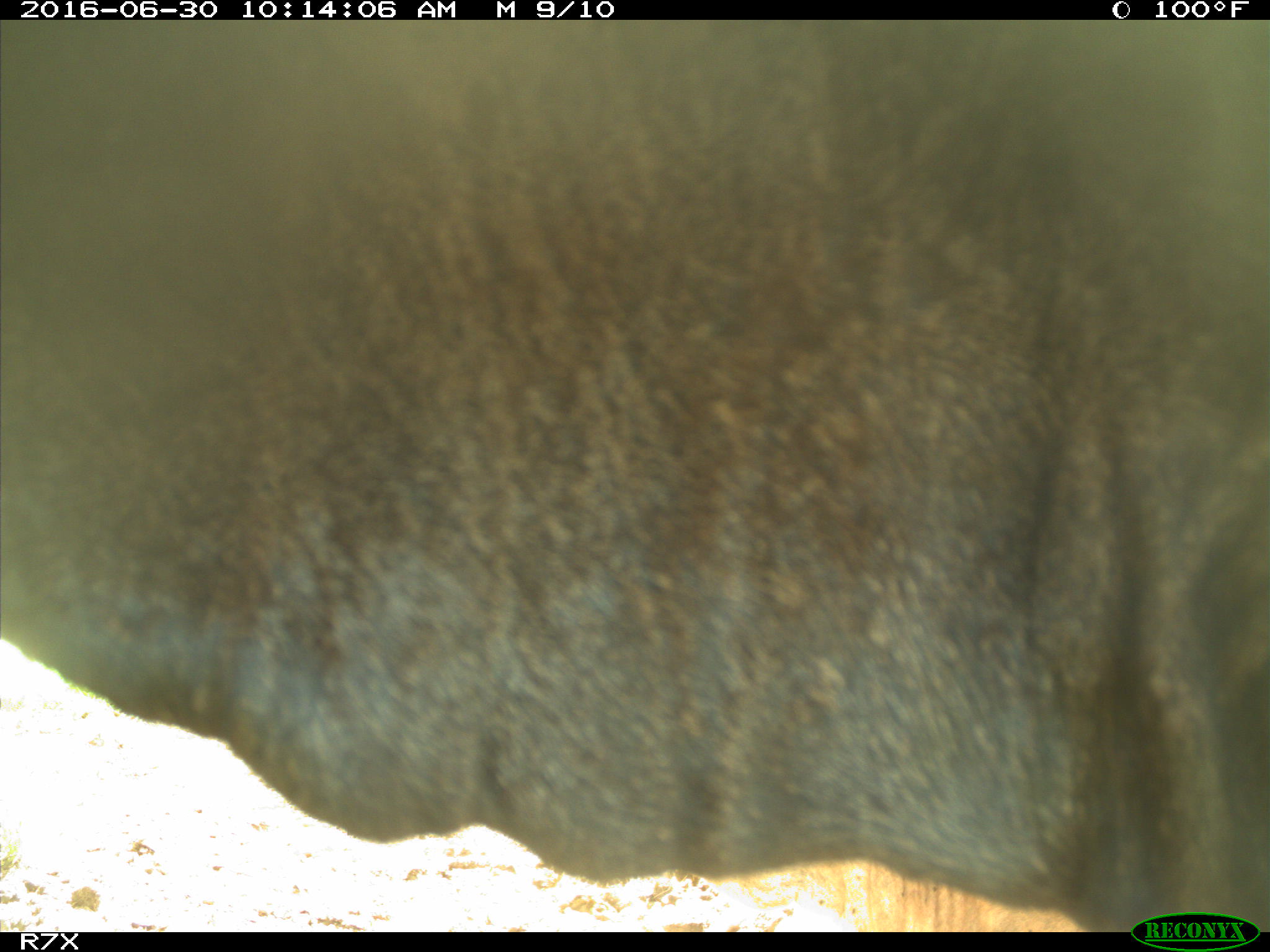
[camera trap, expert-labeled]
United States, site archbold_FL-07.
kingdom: Animalia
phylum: Chordata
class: Mammalia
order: Artiodactyla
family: Bovidae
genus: Bos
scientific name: Bos taurus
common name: domestic cow